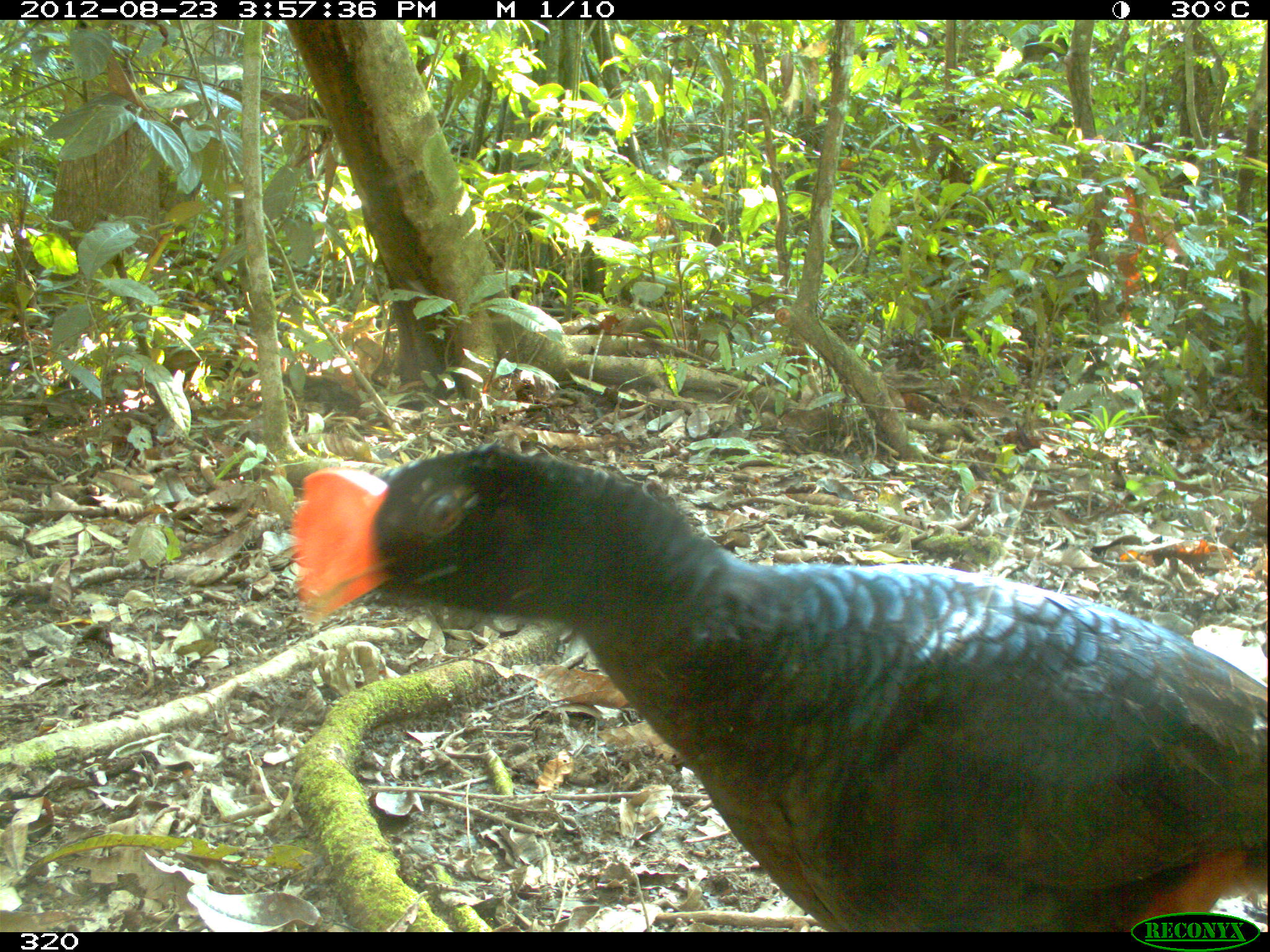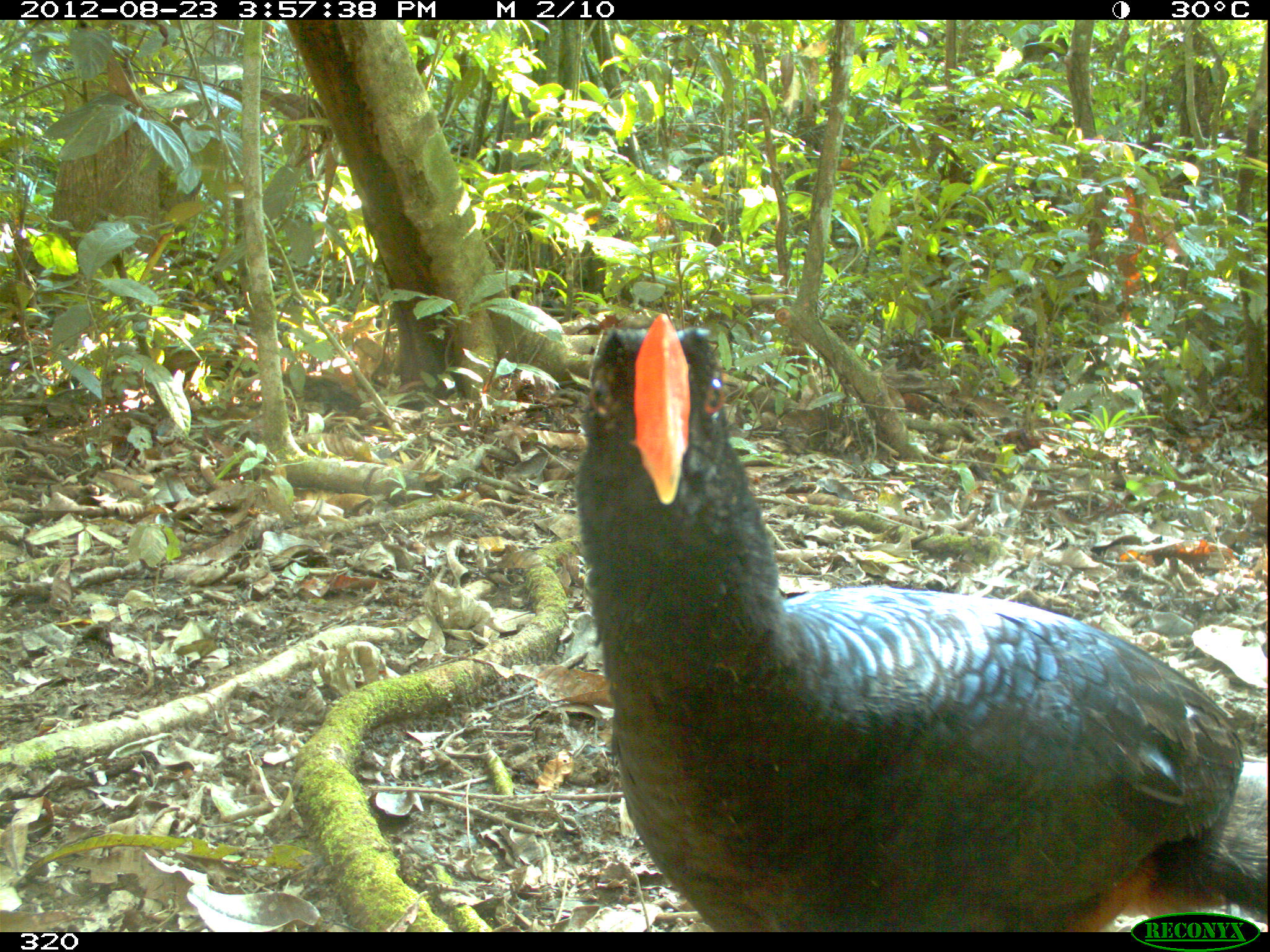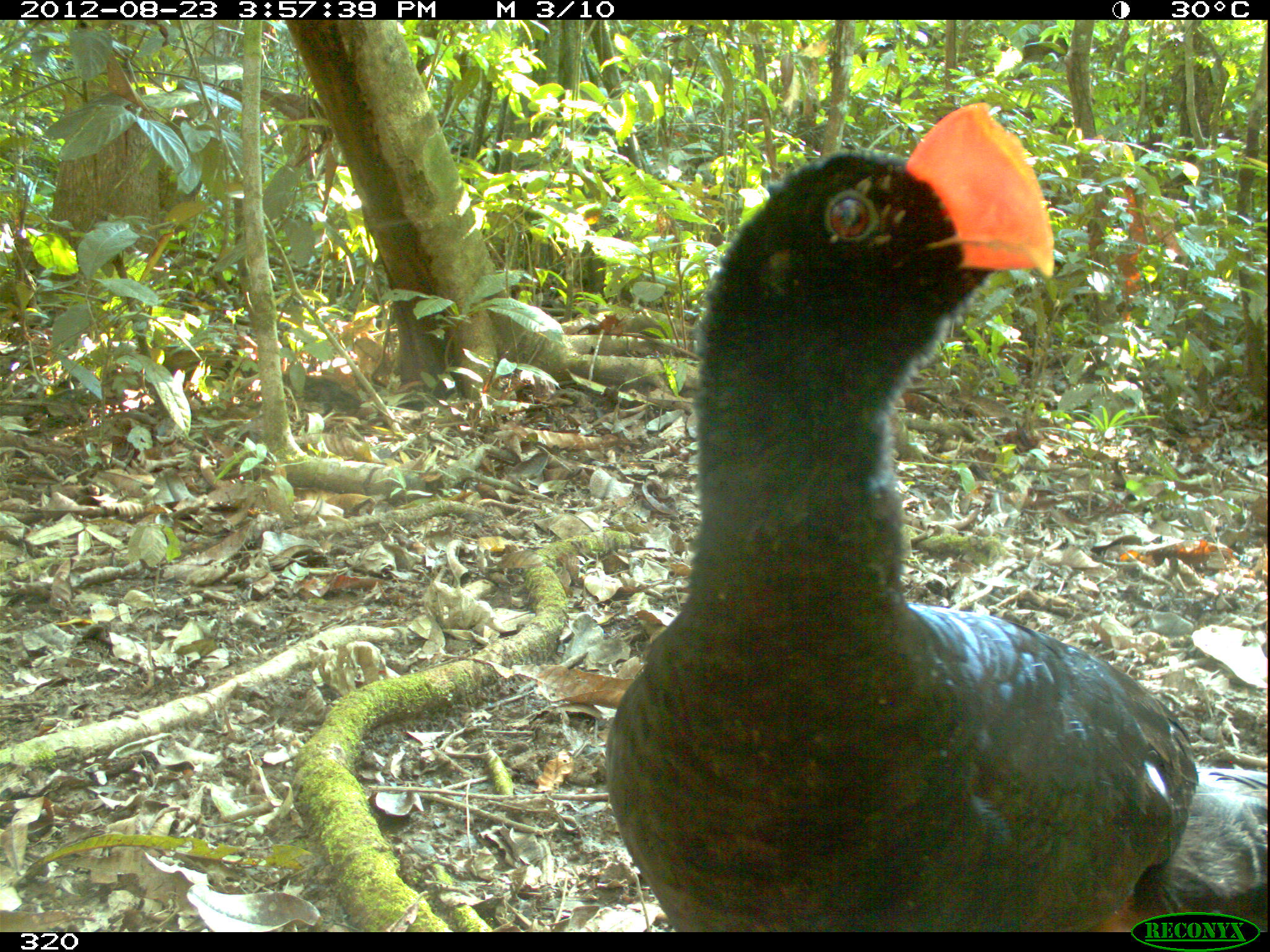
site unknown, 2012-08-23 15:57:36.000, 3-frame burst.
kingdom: Animalia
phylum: Chordata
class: Aves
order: Galliformes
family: Cracidae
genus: Mitu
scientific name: Mitu tuberosum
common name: razor-billed curassow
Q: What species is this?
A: Mitu tuberosum (razor-billed curassow).